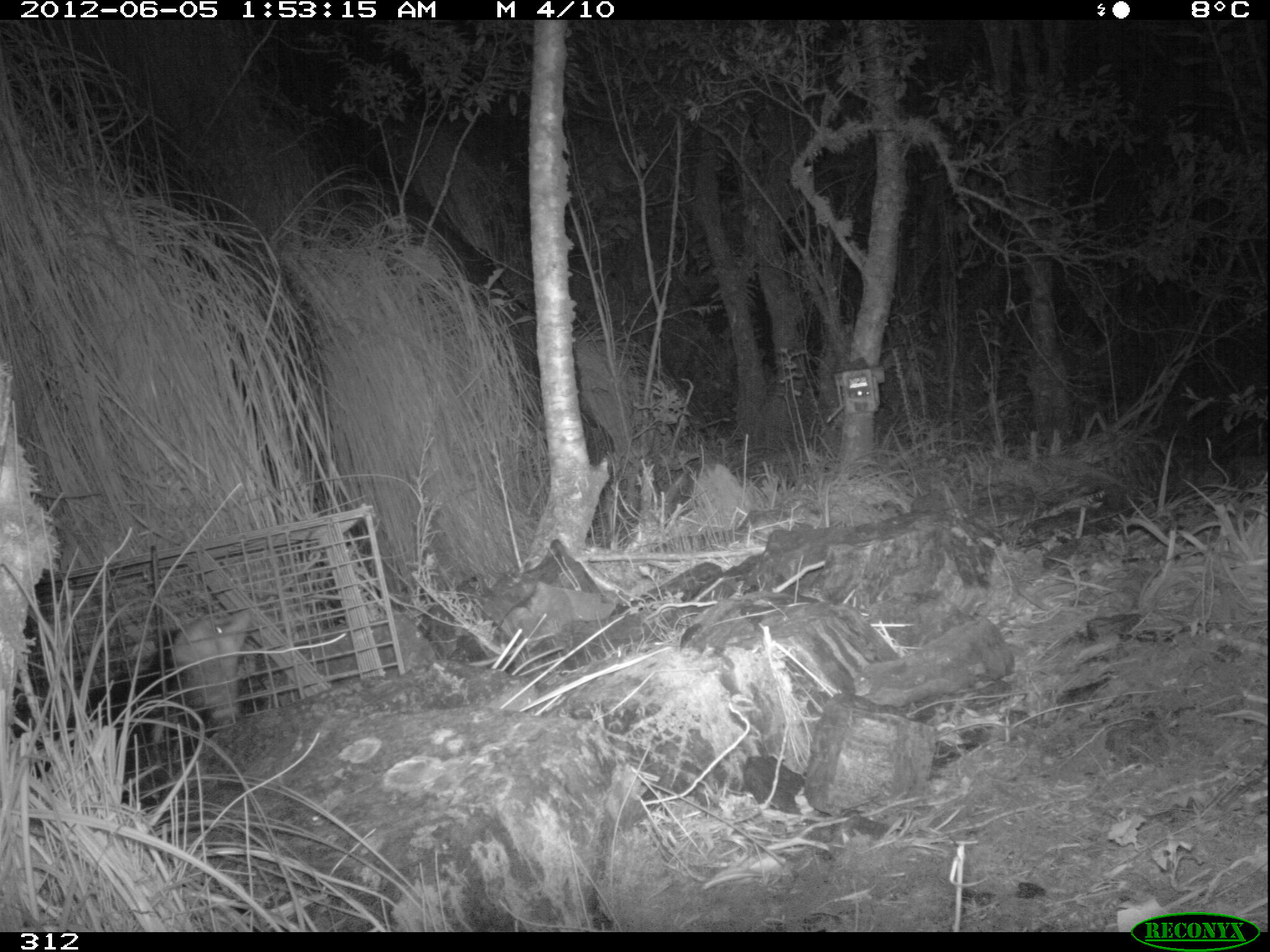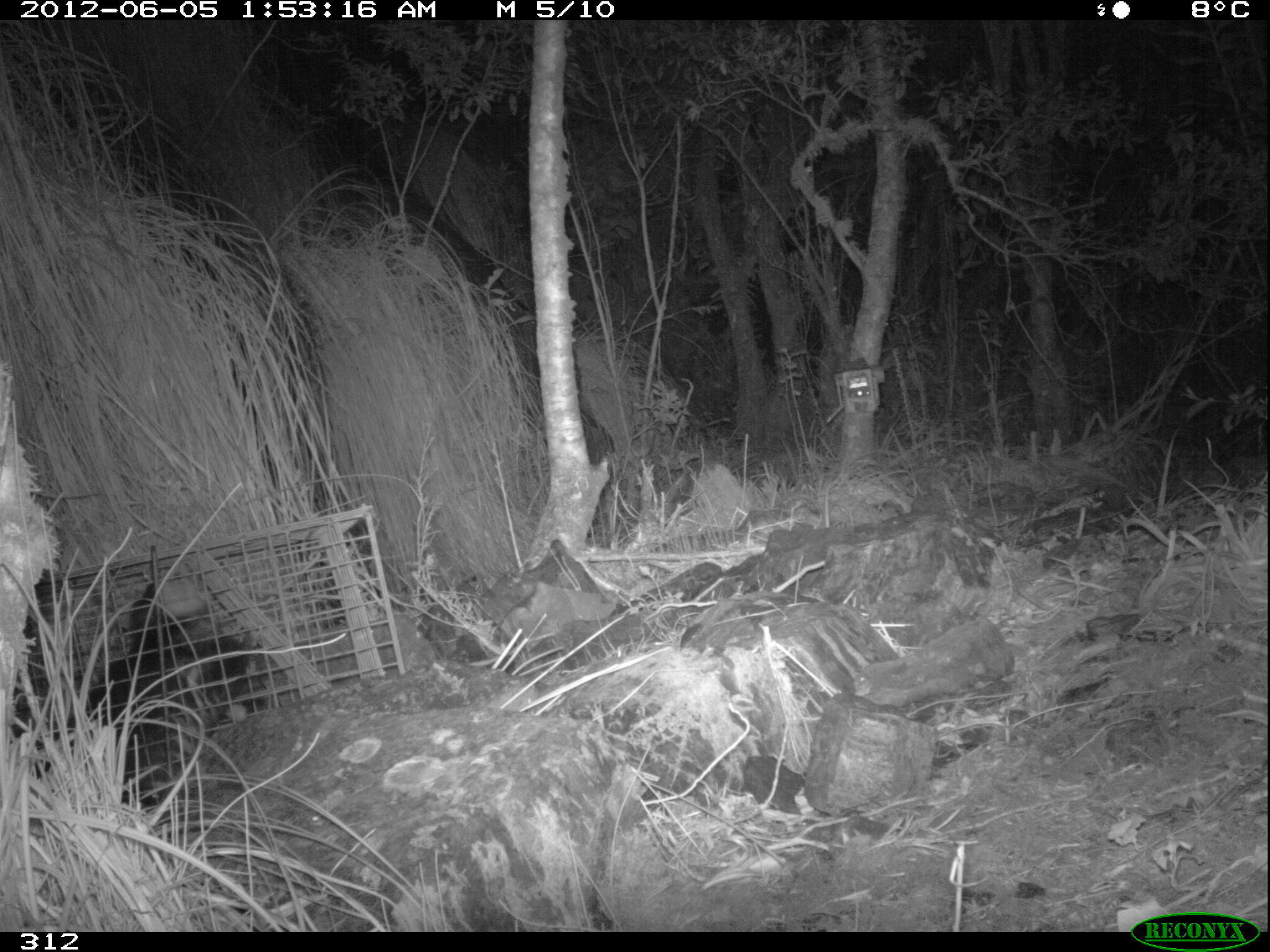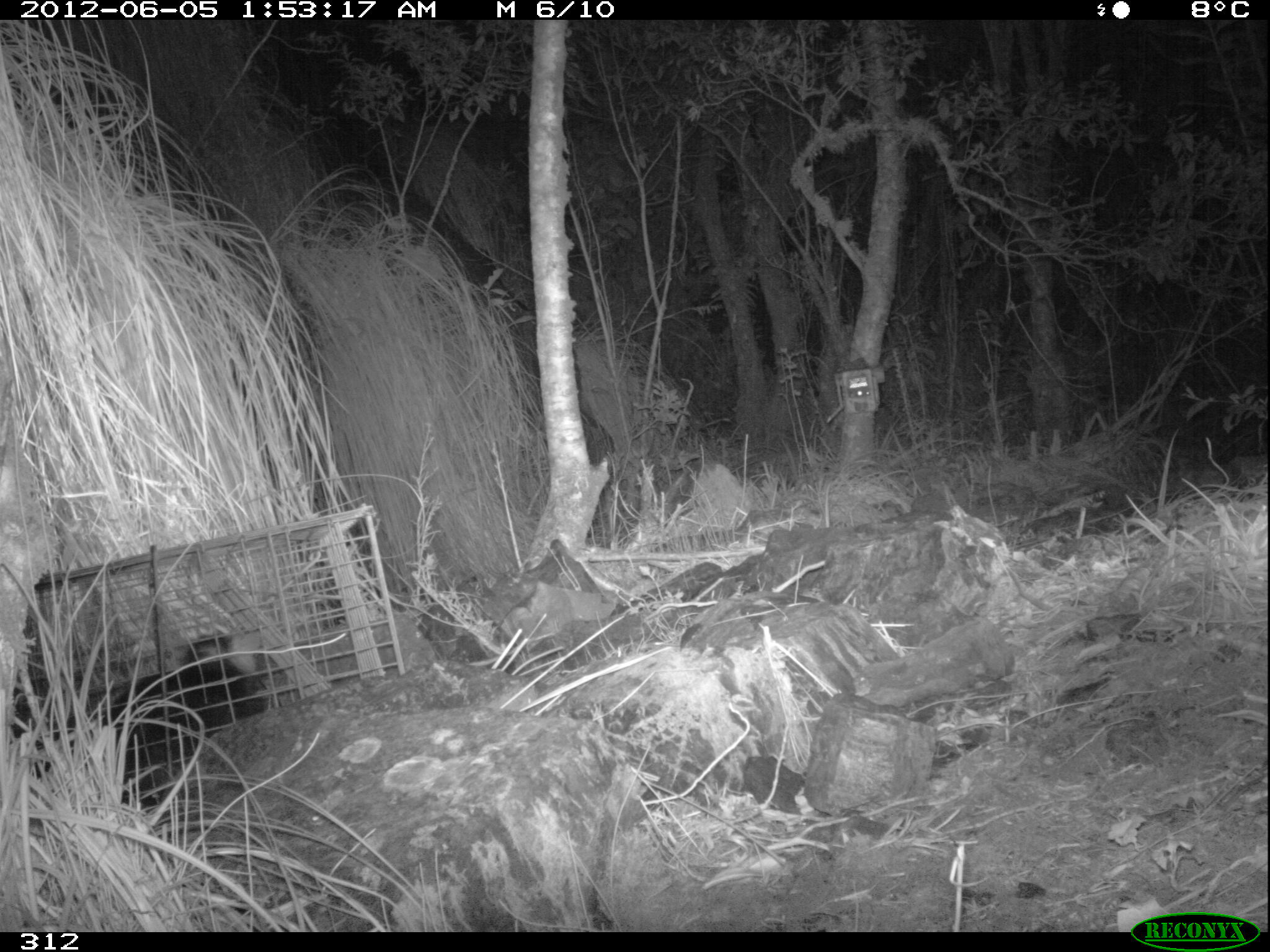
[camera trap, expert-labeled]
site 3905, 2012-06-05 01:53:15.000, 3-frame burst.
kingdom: Animalia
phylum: Chordata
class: Mammalia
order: Didelphimorphia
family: Didelphidae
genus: Didelphis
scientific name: Didelphis pernigra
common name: andean white-eared opossum